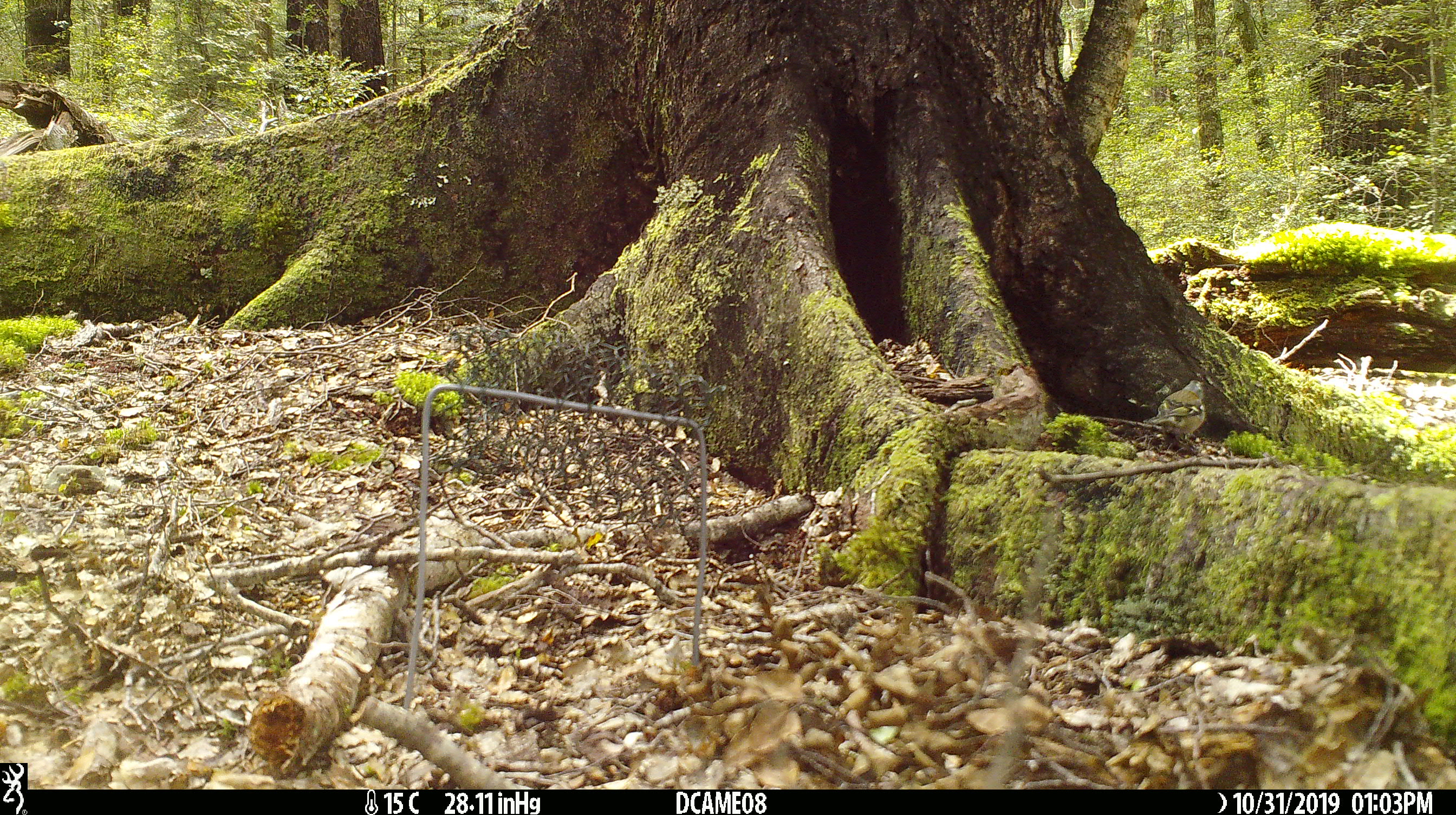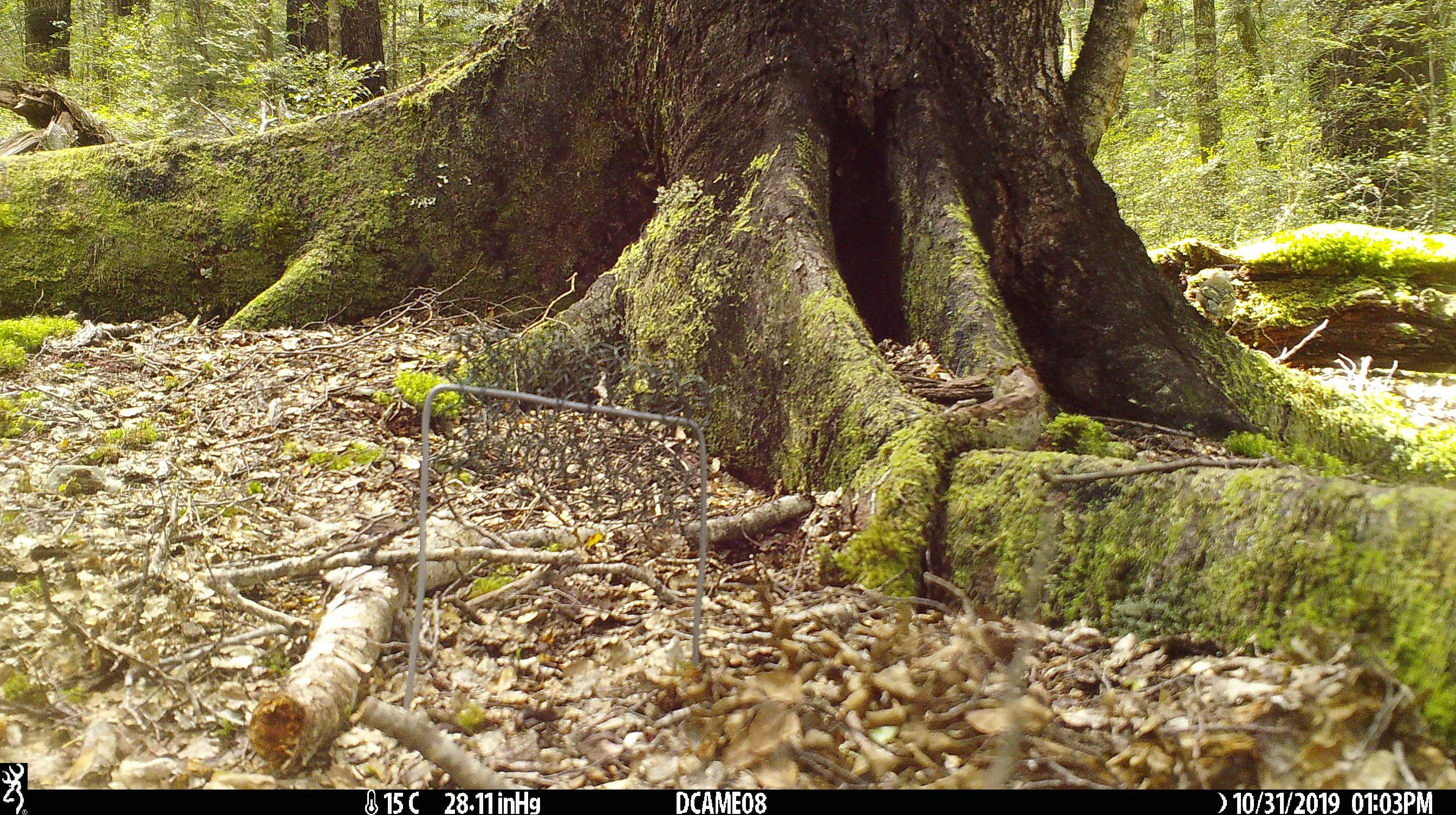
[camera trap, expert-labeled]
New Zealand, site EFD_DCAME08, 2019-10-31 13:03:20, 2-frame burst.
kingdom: Animalia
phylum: Chordata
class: Aves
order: Passeriformes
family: Fringillidae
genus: Fringilla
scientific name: Fringilla coelebs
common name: common chaffinch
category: chaffinch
Chaffinch (common chaffinch) (Fringilla coelebs).